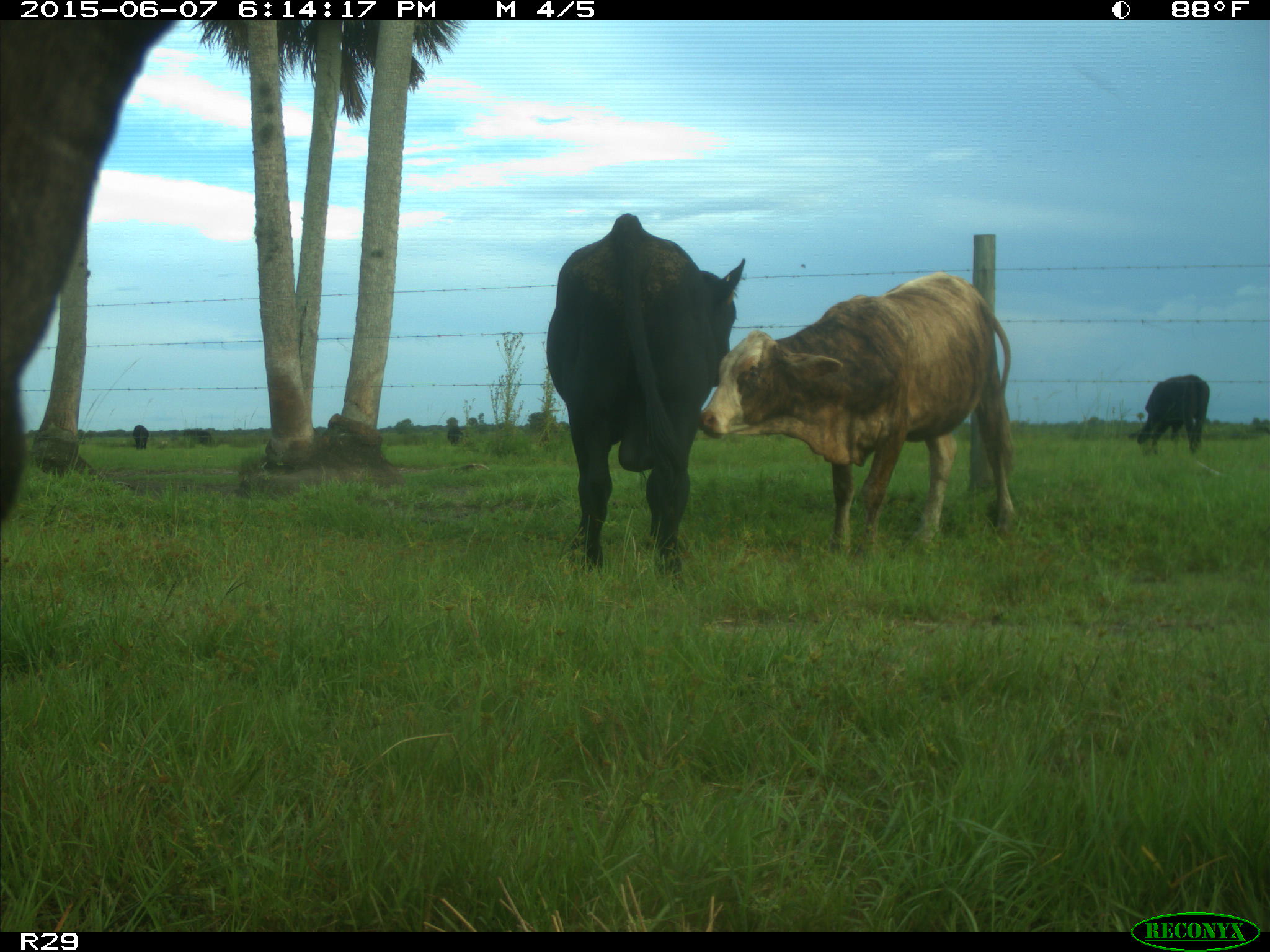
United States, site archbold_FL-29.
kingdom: Animalia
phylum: Chordata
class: Mammalia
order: Artiodactyla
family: Bovidae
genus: Bos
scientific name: Bos taurus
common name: domestic cow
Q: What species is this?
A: Bos taurus (domestic cow).